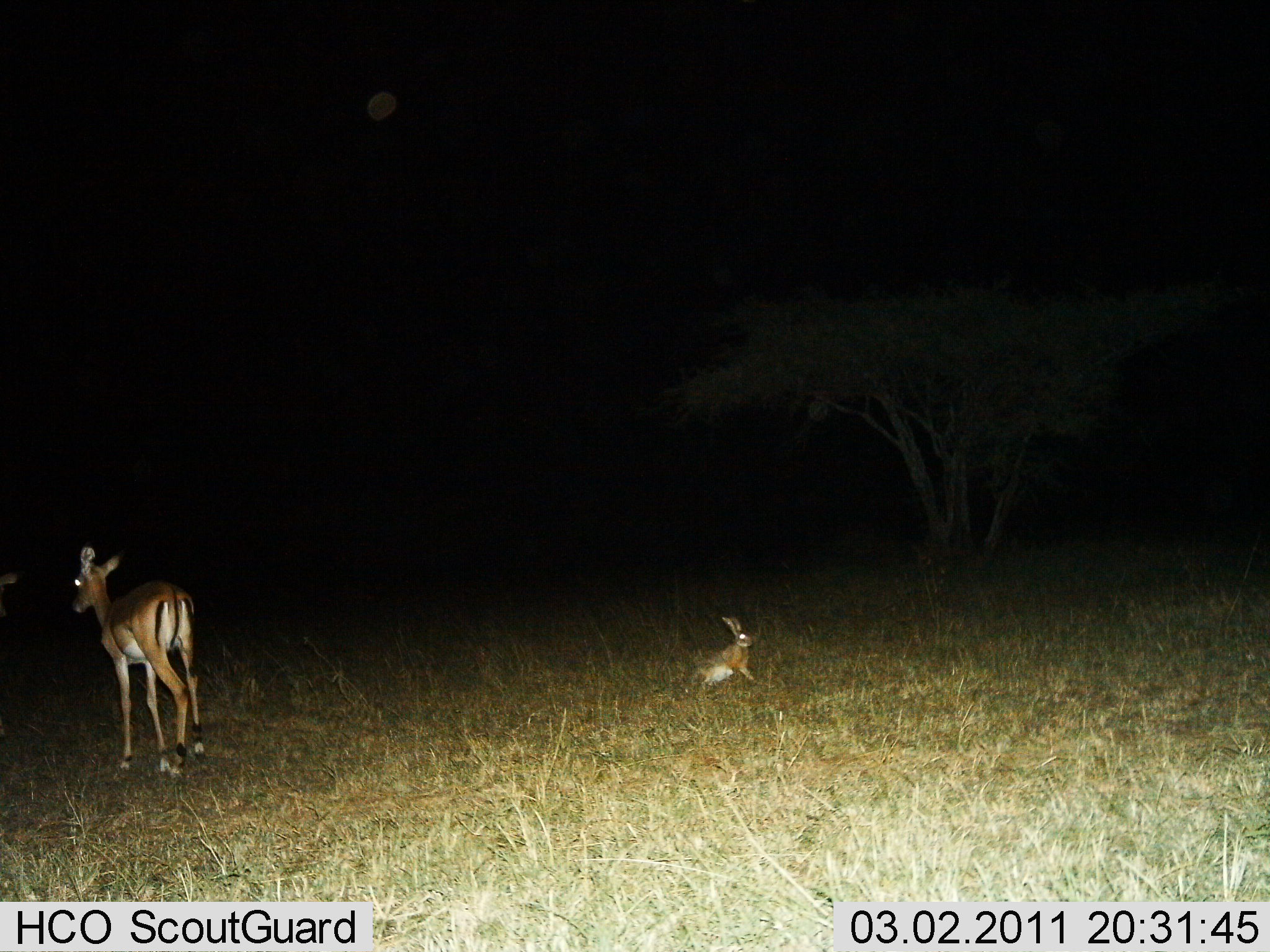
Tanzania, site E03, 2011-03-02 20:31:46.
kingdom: Animalia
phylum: Chordata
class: Mammalia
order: Artiodactyla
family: Bovidae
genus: Nanger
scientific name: Nanger granti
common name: grant's gazelle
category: gazellegrants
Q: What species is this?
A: Gazellegrants (grant's gazelle) (Nanger granti).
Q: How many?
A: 1.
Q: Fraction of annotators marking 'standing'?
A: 100%.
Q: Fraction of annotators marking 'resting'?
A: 0%.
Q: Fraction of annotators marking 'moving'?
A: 0%.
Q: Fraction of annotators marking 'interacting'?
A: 0%.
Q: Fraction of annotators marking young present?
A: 0%.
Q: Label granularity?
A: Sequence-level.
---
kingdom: Animalia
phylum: Chordata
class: Mammalia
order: Lagomorpha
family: Leporidae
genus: Lepus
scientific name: Lepus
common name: hare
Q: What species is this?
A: Hare (Lepus).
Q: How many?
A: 1.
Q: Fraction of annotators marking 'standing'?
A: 19%.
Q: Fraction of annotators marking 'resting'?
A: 5%.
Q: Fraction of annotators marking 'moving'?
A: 76%.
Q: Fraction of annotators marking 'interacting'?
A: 0%.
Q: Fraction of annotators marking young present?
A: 0%.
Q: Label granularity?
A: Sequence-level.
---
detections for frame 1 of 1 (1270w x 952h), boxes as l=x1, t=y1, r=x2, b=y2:
animal: l=66, t=541, r=205, b=777; l=691, t=615, r=759, b=688; l=0, t=567, r=21, b=617